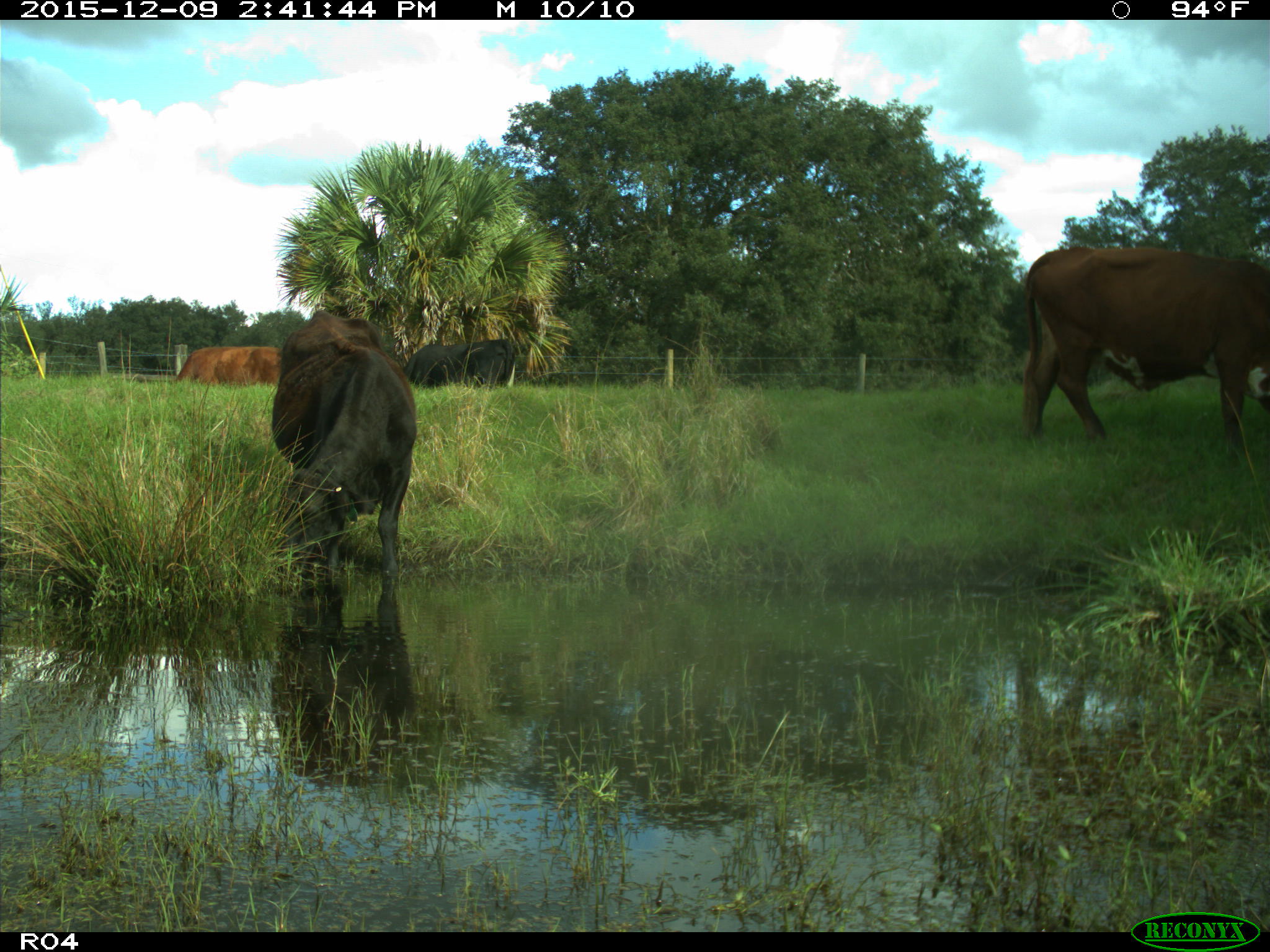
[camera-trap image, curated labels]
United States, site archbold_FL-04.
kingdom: Animalia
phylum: Chordata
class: Mammalia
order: Artiodactyla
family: Bovidae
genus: Bos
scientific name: Bos taurus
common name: domestic cow